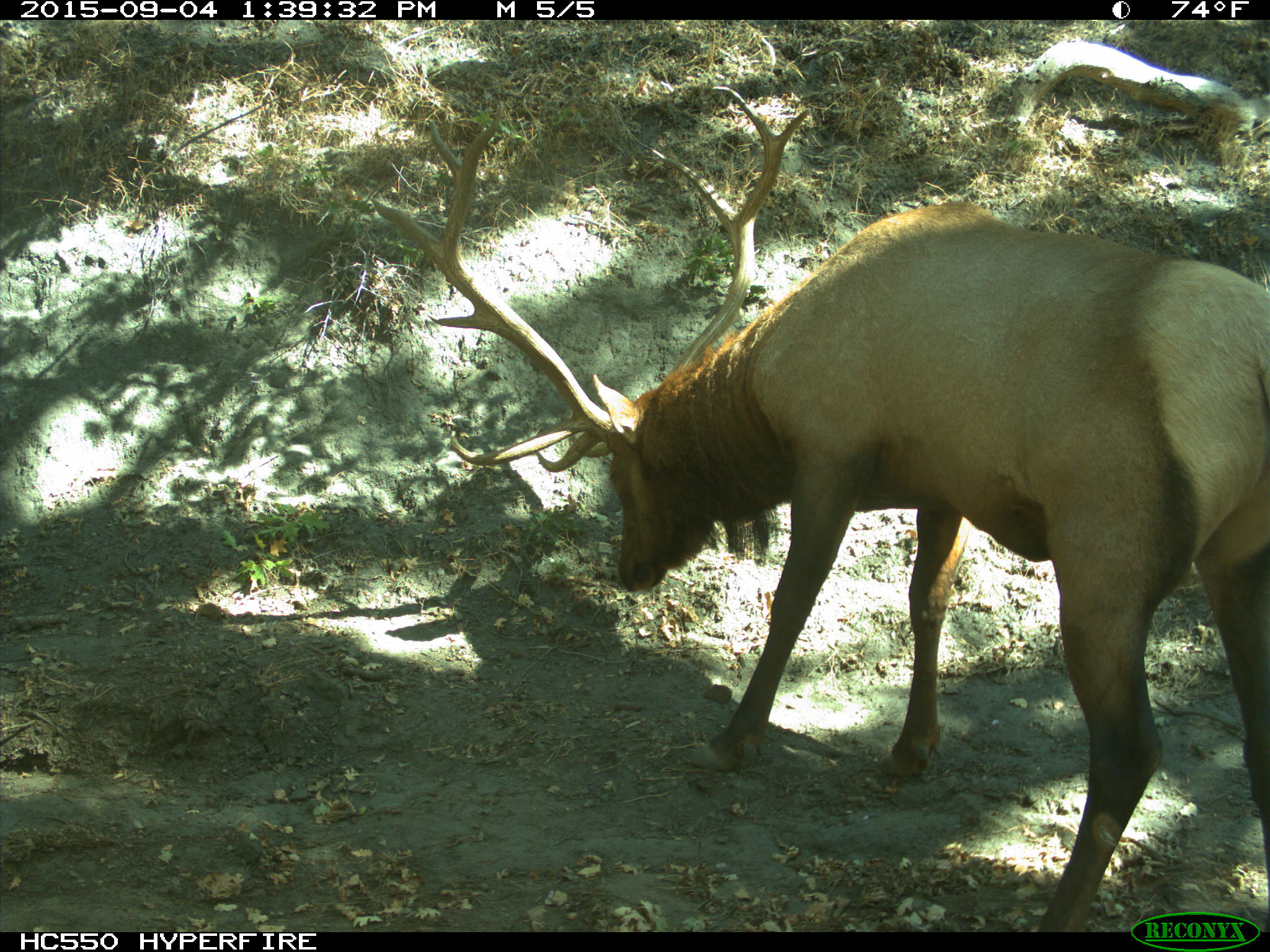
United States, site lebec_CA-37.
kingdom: Animalia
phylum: Chordata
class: Mammalia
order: Artiodactyla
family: Cervidae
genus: Cervus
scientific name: Cervus canadensis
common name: elk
Cervus canadensis (elk).